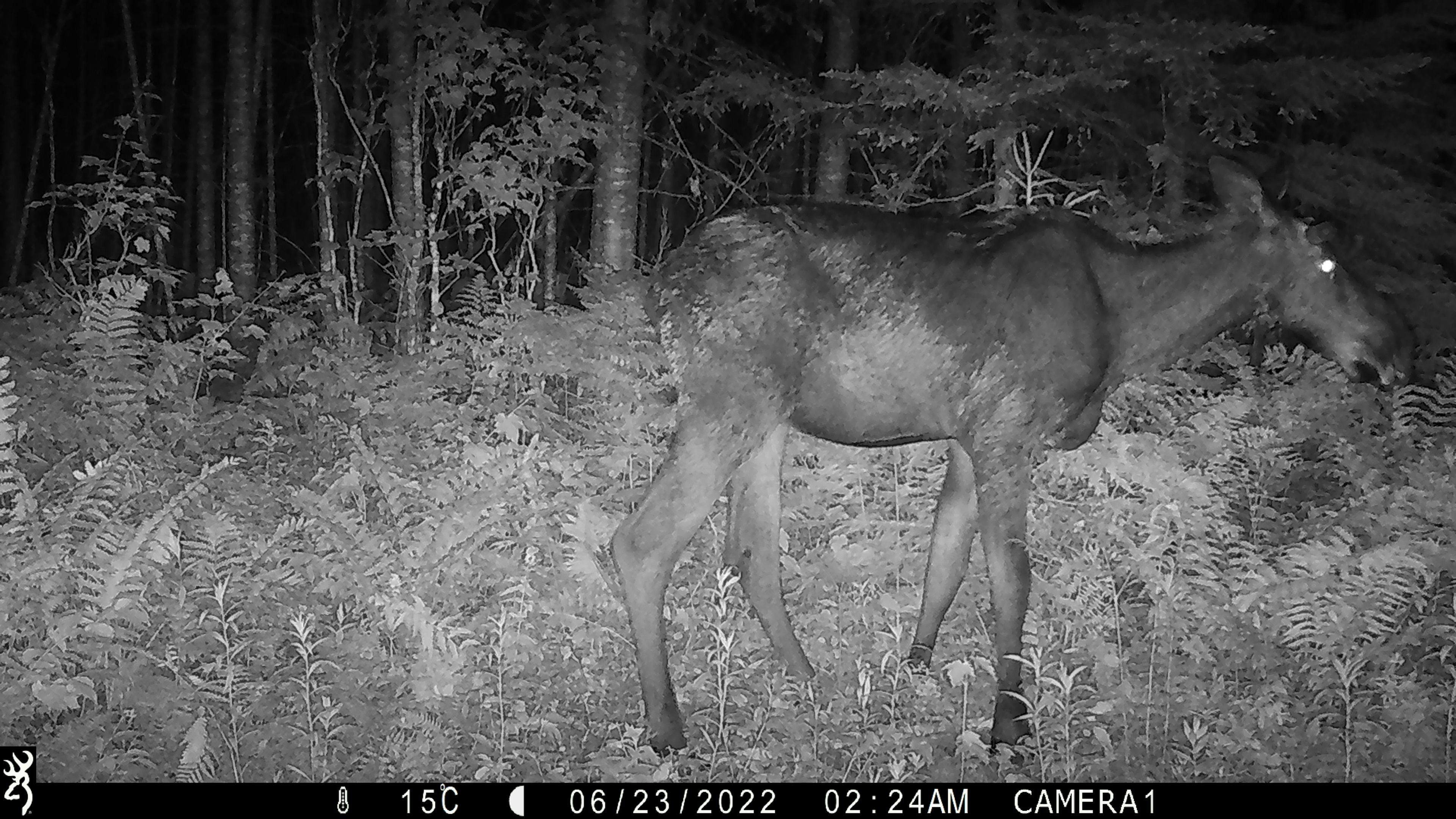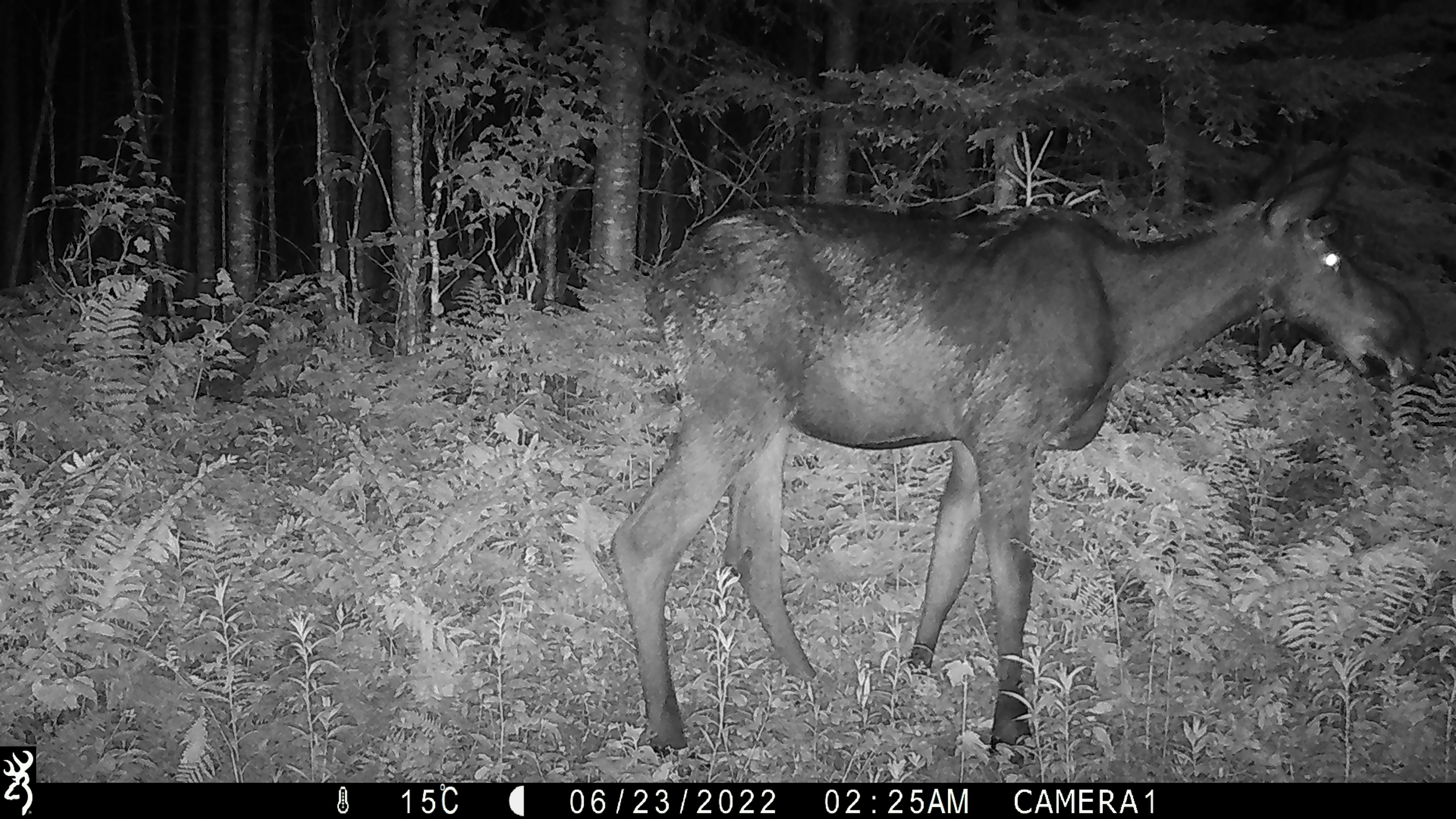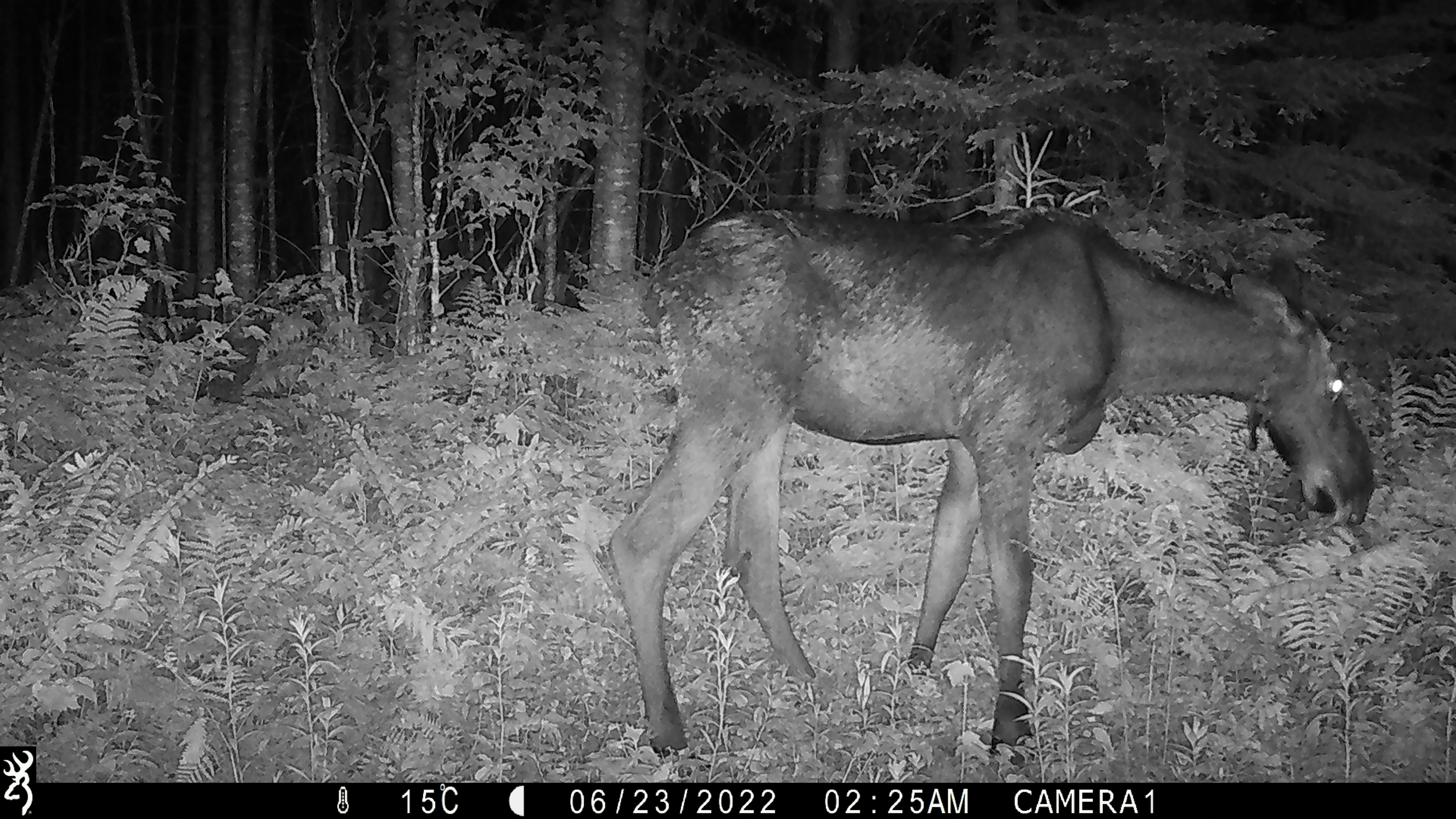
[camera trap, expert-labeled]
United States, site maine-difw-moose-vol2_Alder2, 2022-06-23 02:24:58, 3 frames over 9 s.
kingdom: Animalia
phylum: Chordata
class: Mammalia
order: Artiodactyla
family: Cervidae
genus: Alces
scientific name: Alces alces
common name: moose